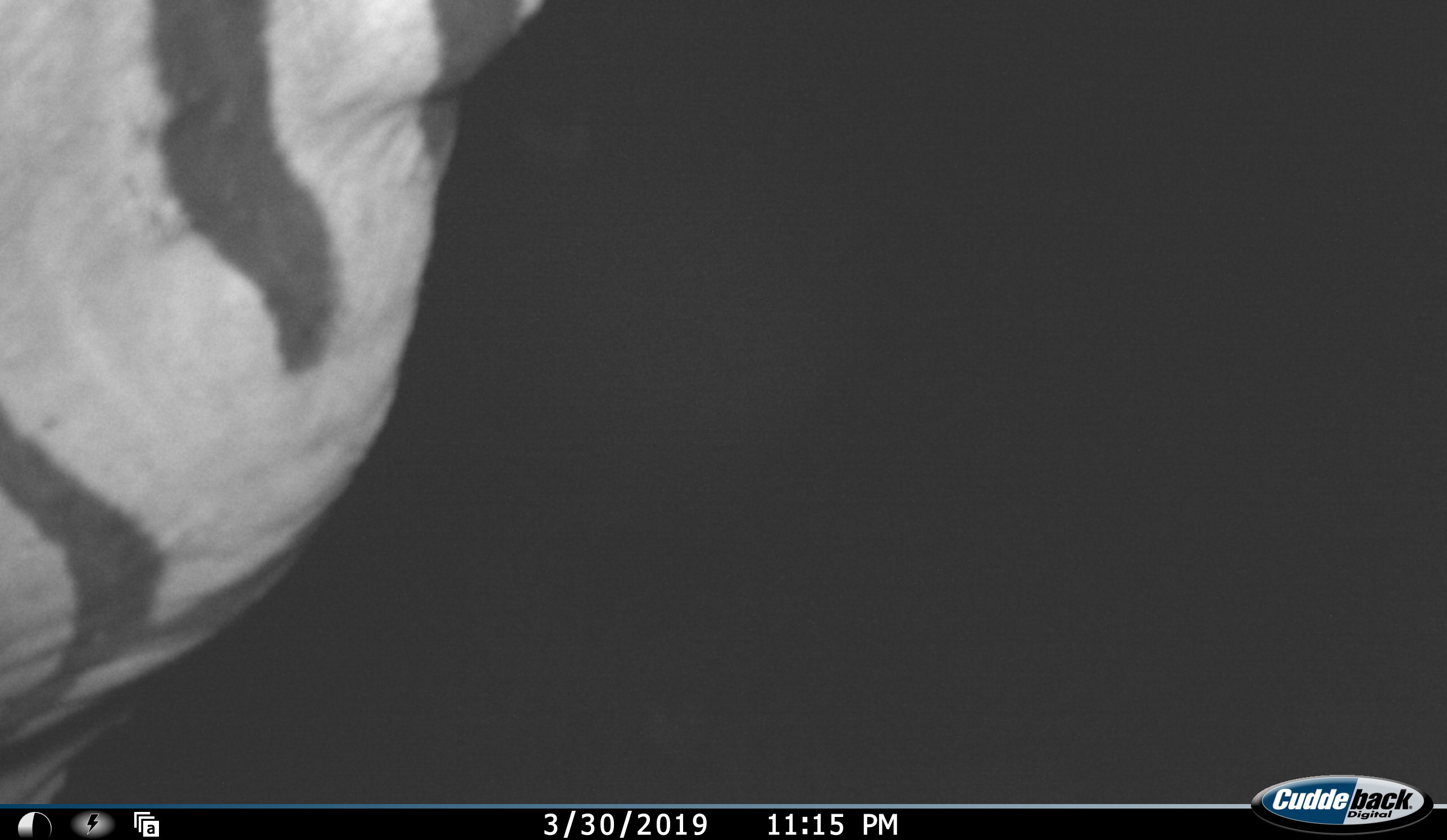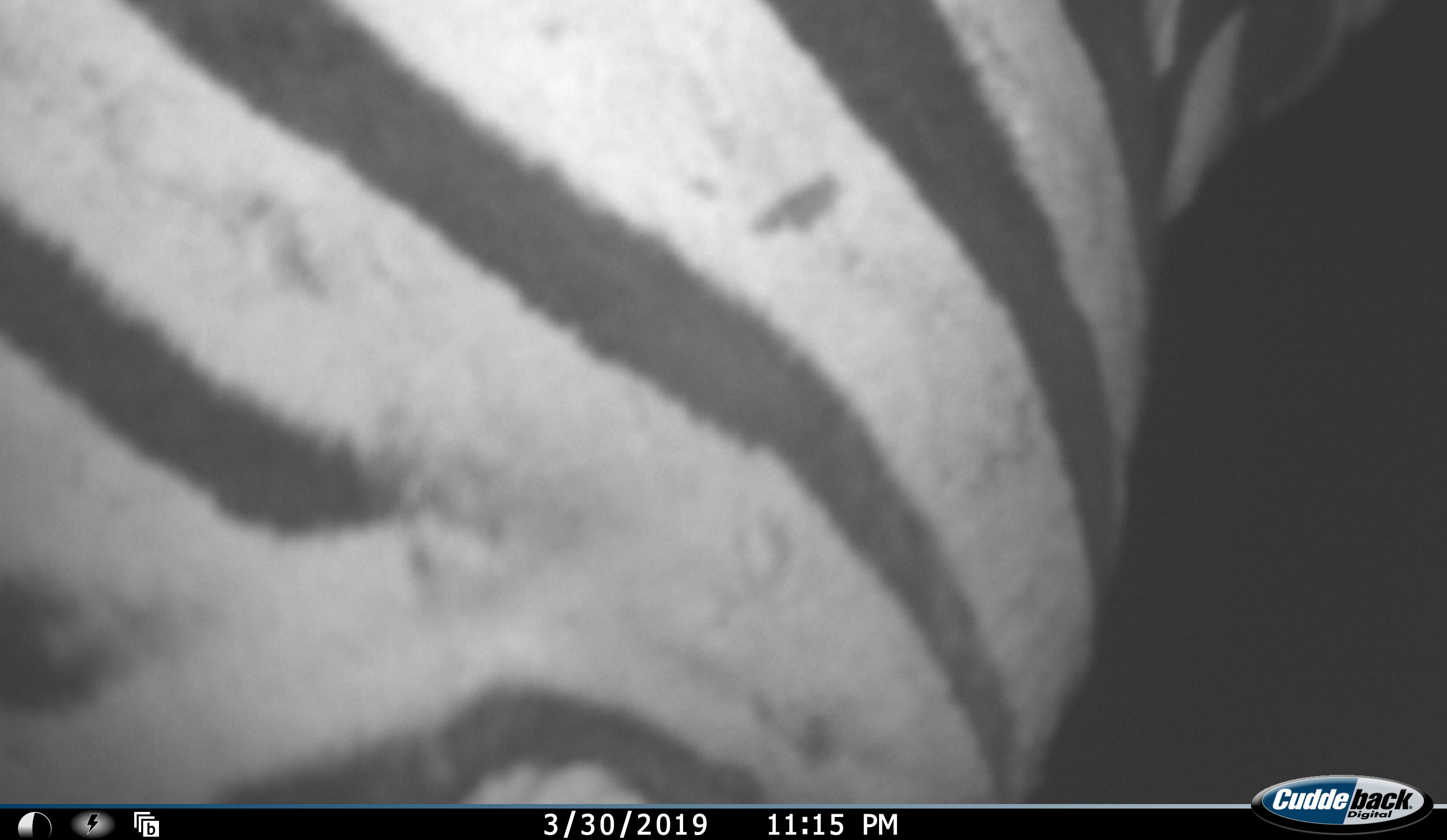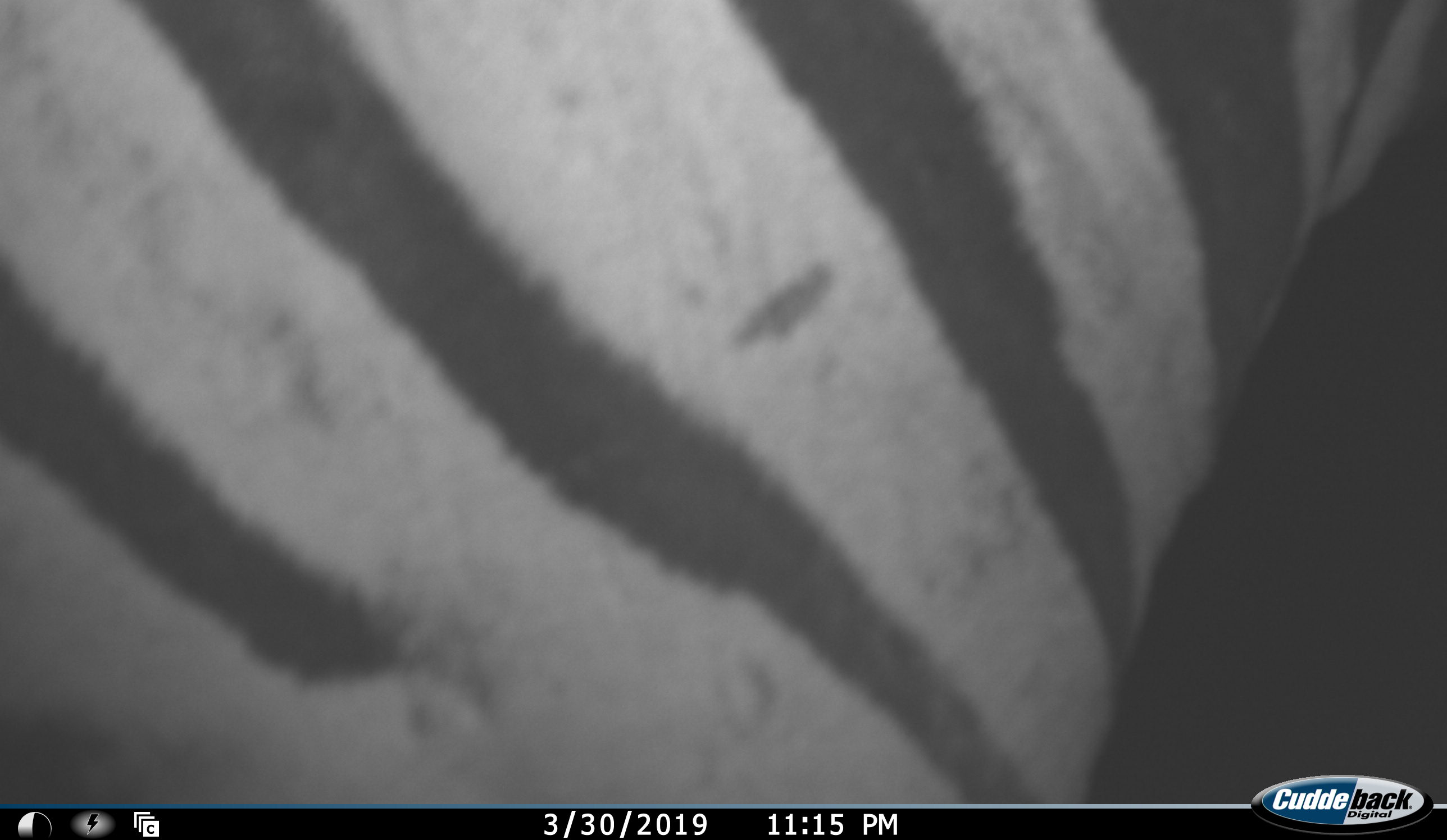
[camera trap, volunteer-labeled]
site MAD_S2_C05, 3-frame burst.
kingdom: Animalia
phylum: Chordata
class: Mammalia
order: Perissodactyla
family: Equidae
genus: Equus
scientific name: Equus quagga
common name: plains zebra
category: zebraplains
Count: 1.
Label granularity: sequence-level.